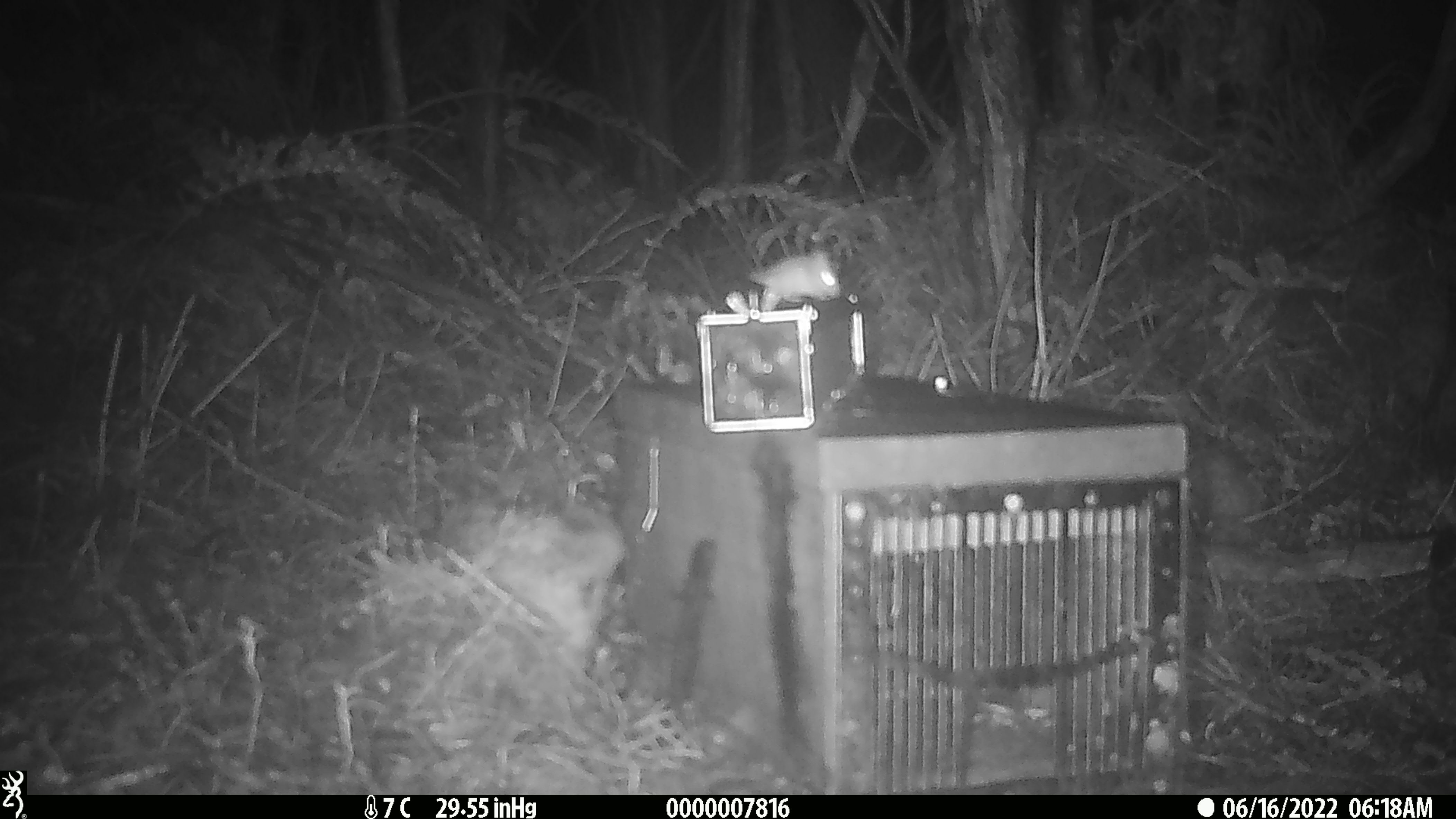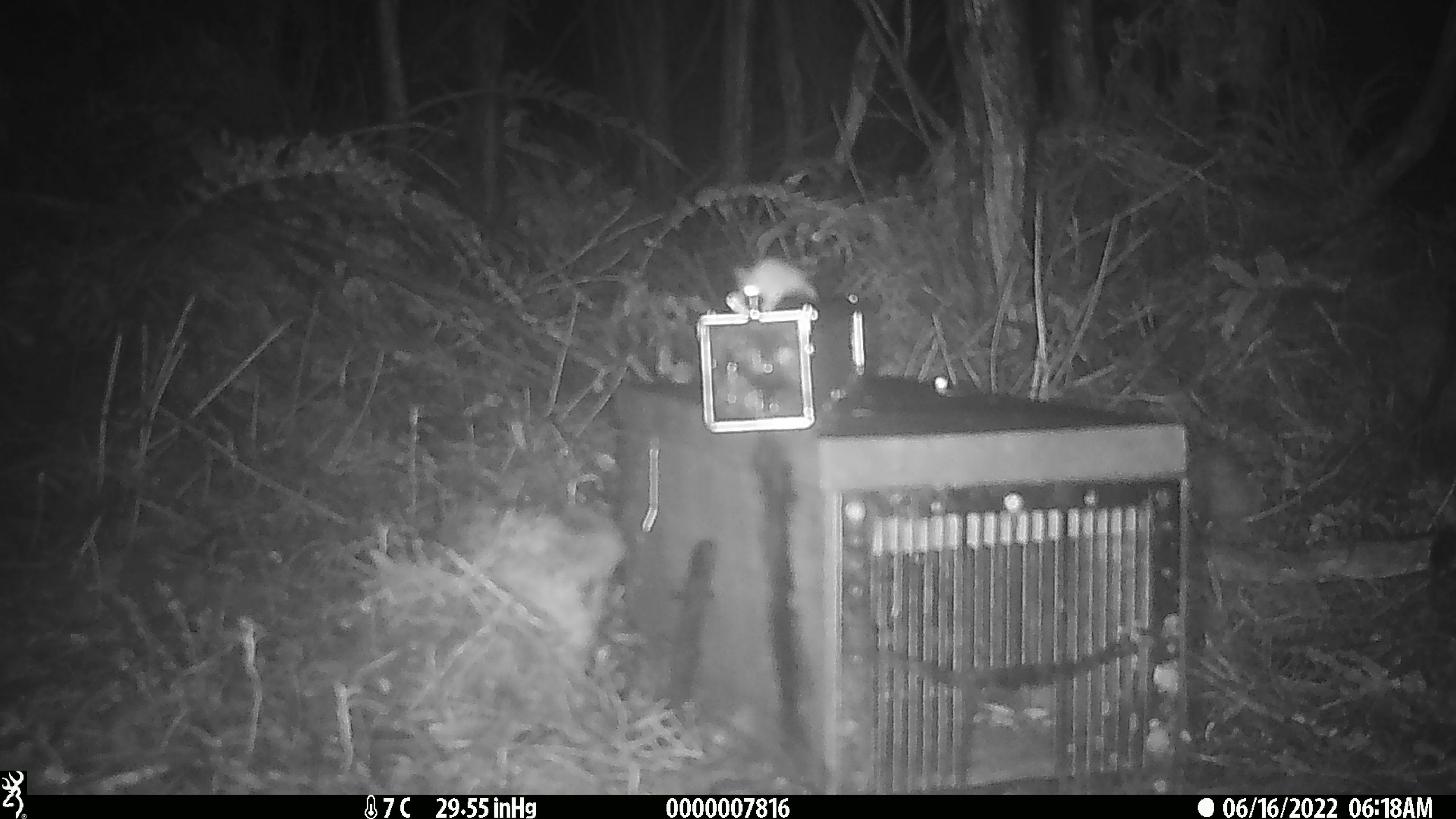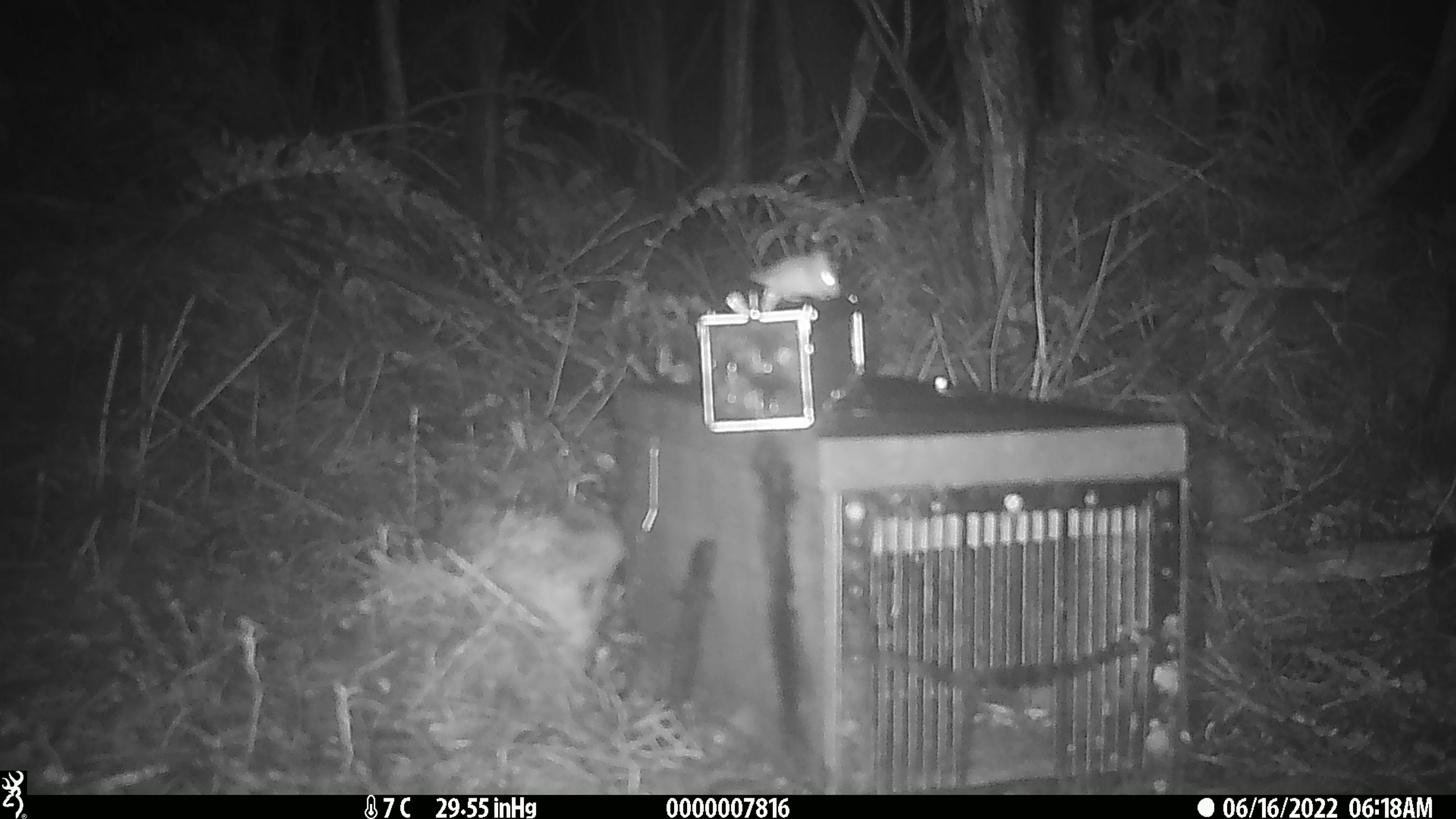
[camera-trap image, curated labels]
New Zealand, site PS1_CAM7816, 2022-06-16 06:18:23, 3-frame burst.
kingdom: Animalia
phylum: Chordata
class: Mammalia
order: Rodentia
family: Muridae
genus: Mus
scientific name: Mus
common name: mouse